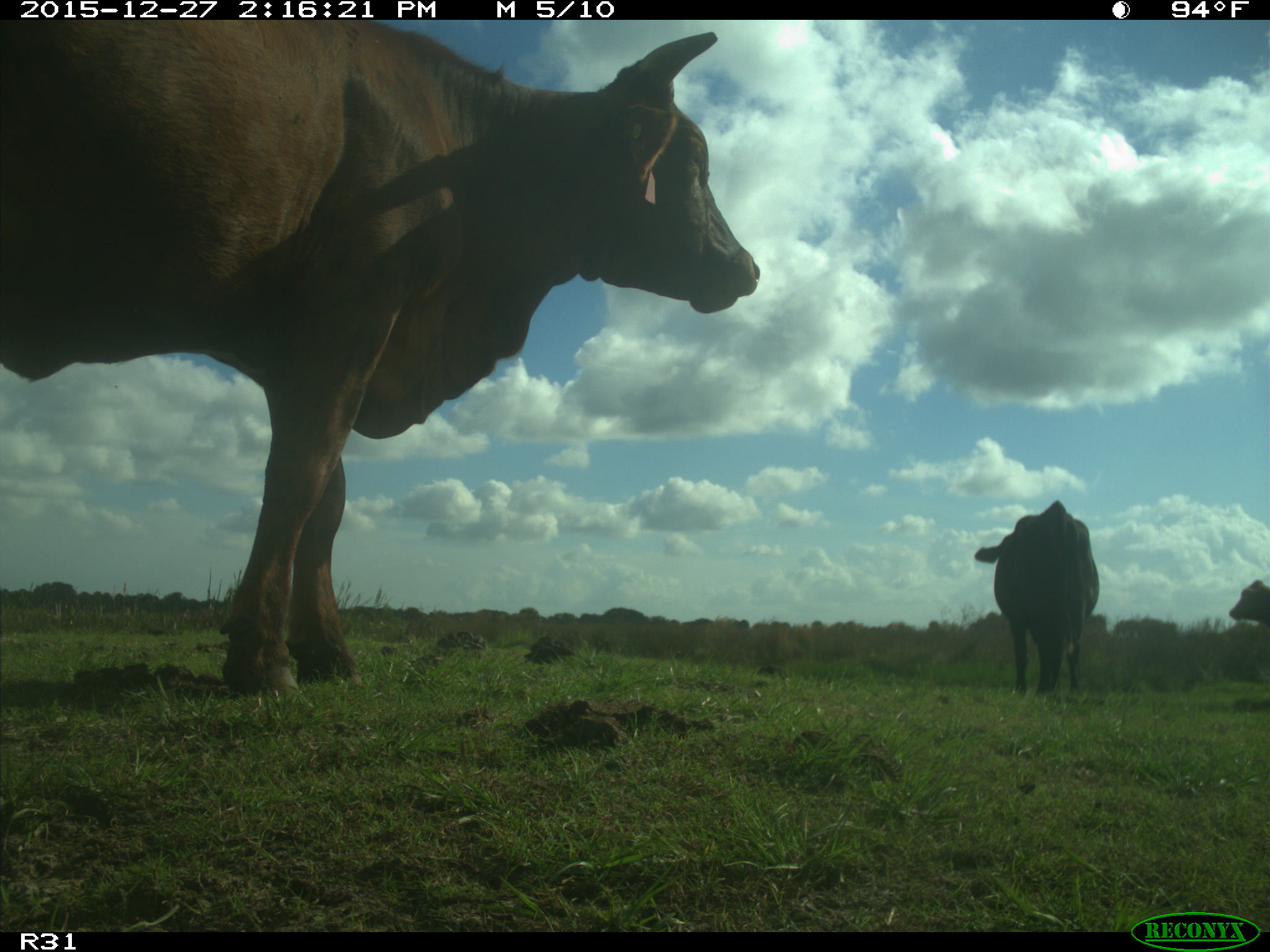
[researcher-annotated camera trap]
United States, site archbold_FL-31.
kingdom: Animalia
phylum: Chordata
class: Mammalia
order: Artiodactyla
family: Bovidae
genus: Bos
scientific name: Bos taurus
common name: domestic cow